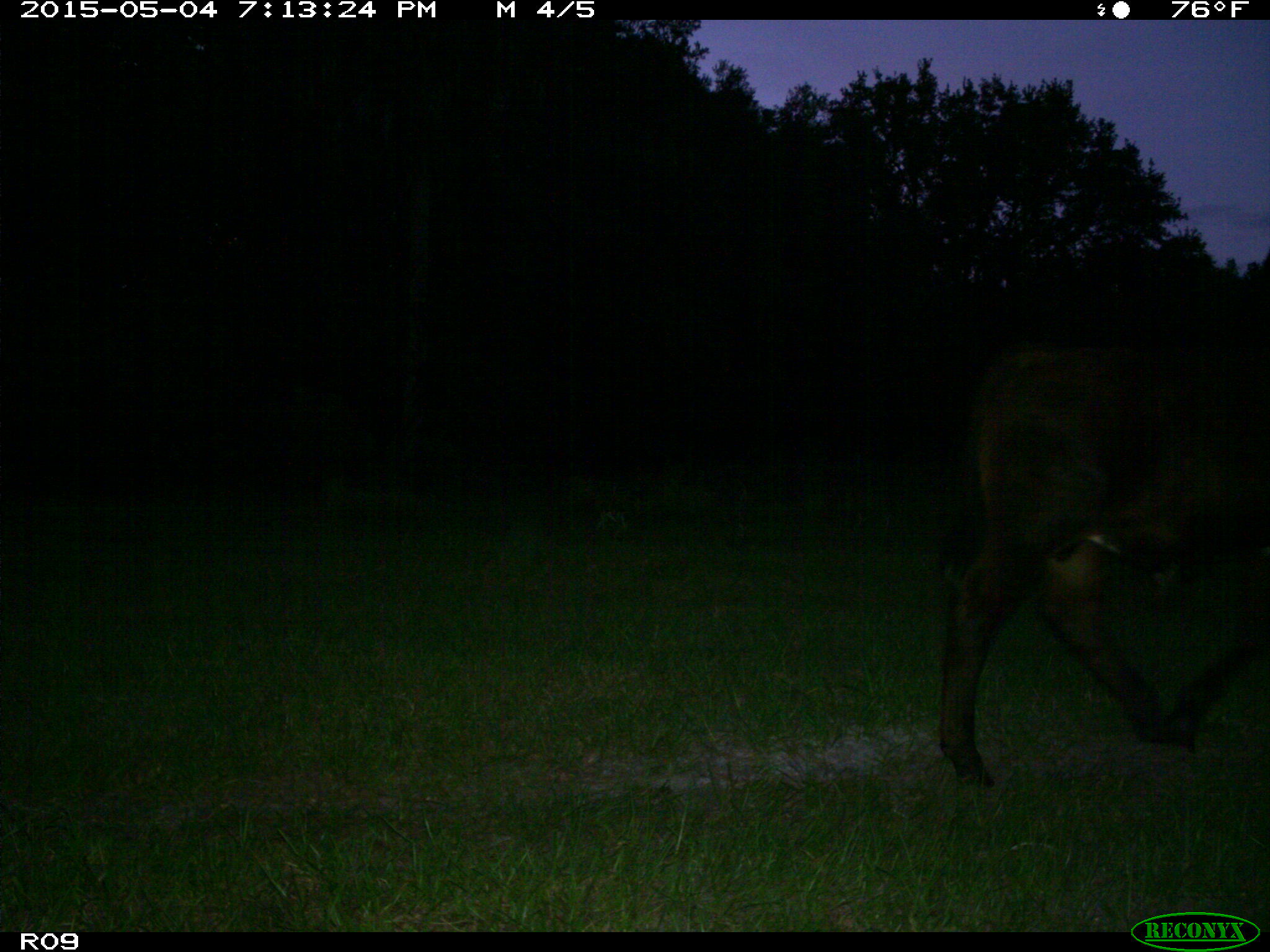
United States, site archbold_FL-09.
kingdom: Animalia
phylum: Chordata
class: Mammalia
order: Artiodactyla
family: Bovidae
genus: Bos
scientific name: Bos taurus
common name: domestic cow